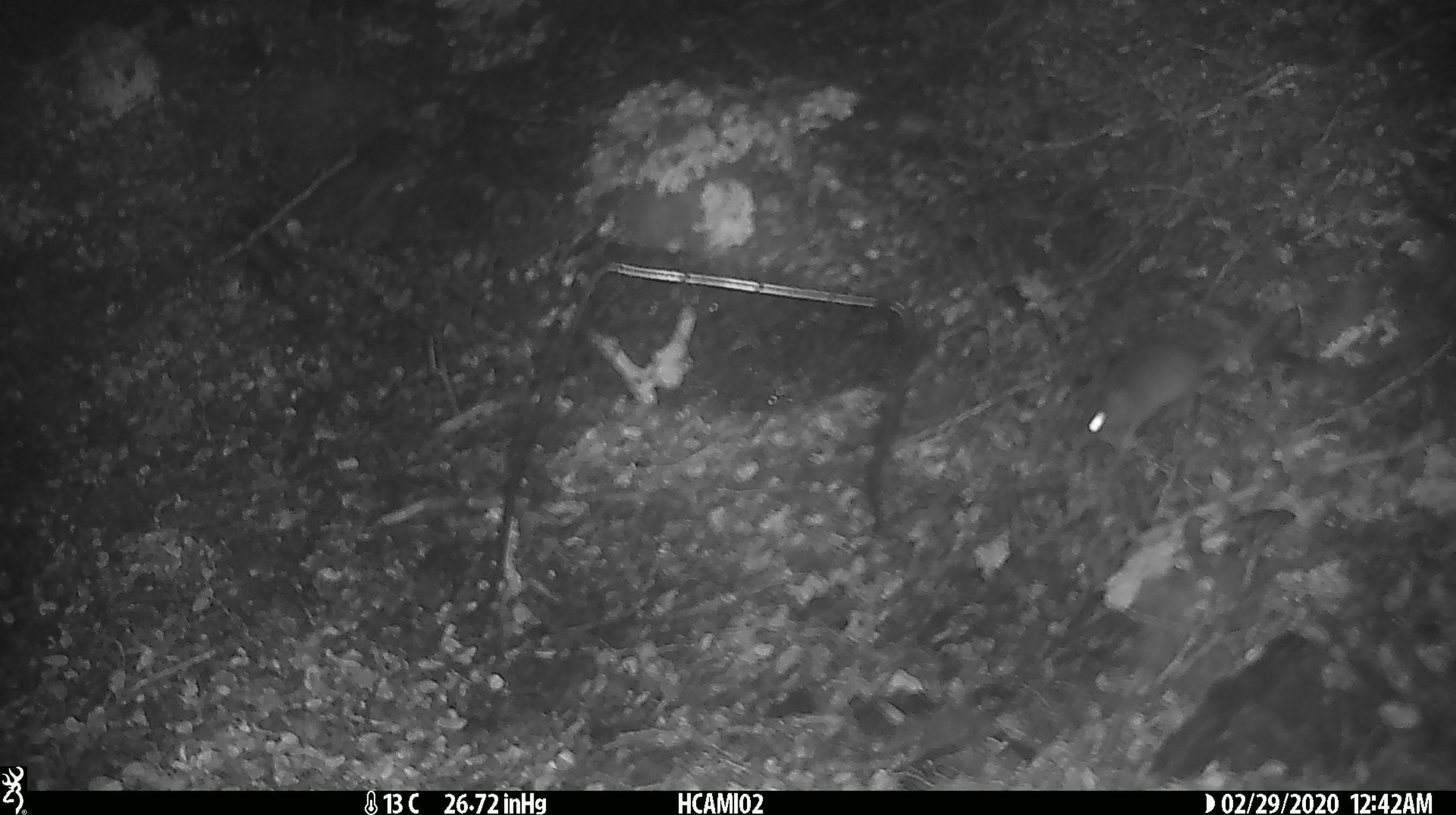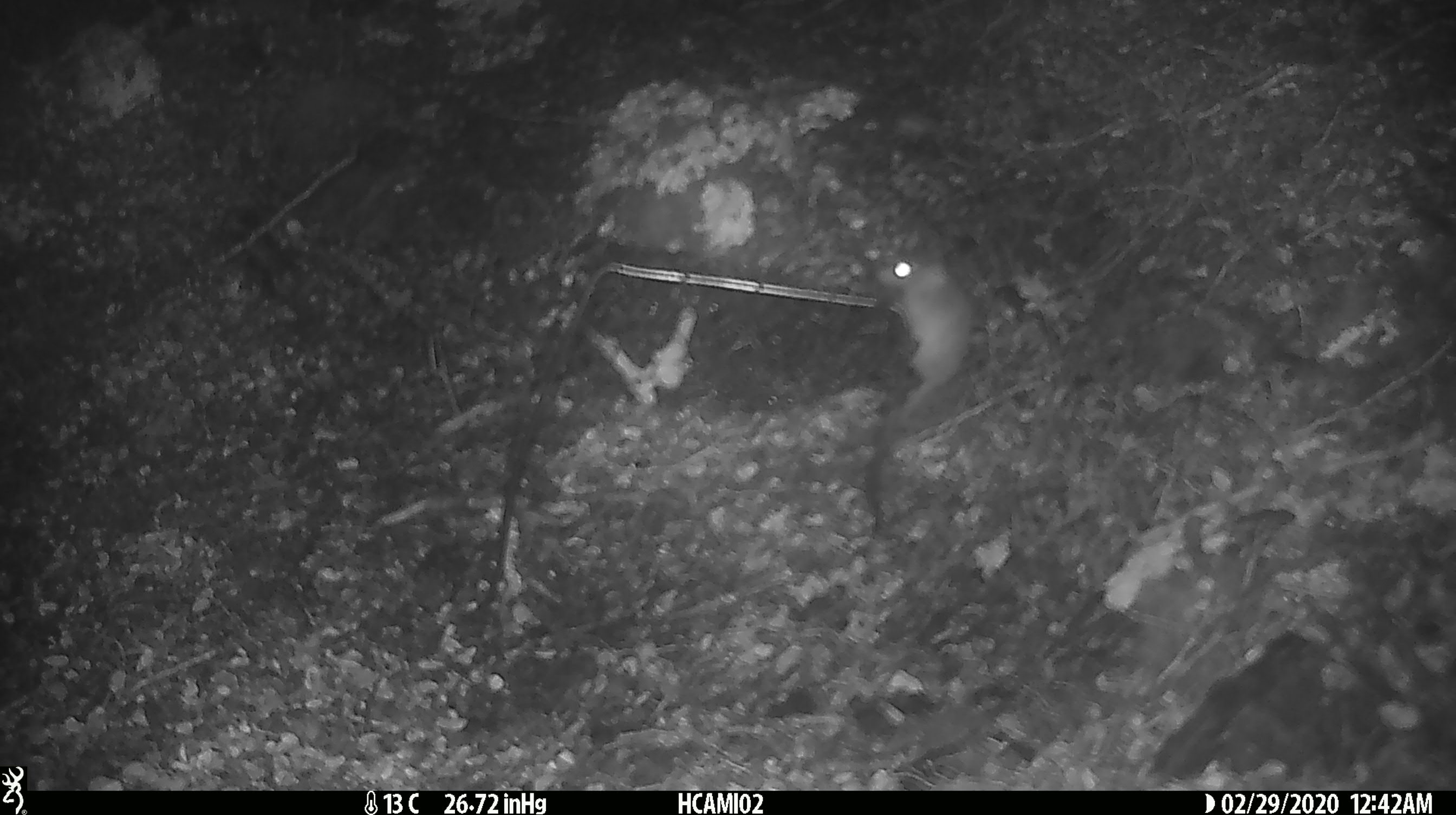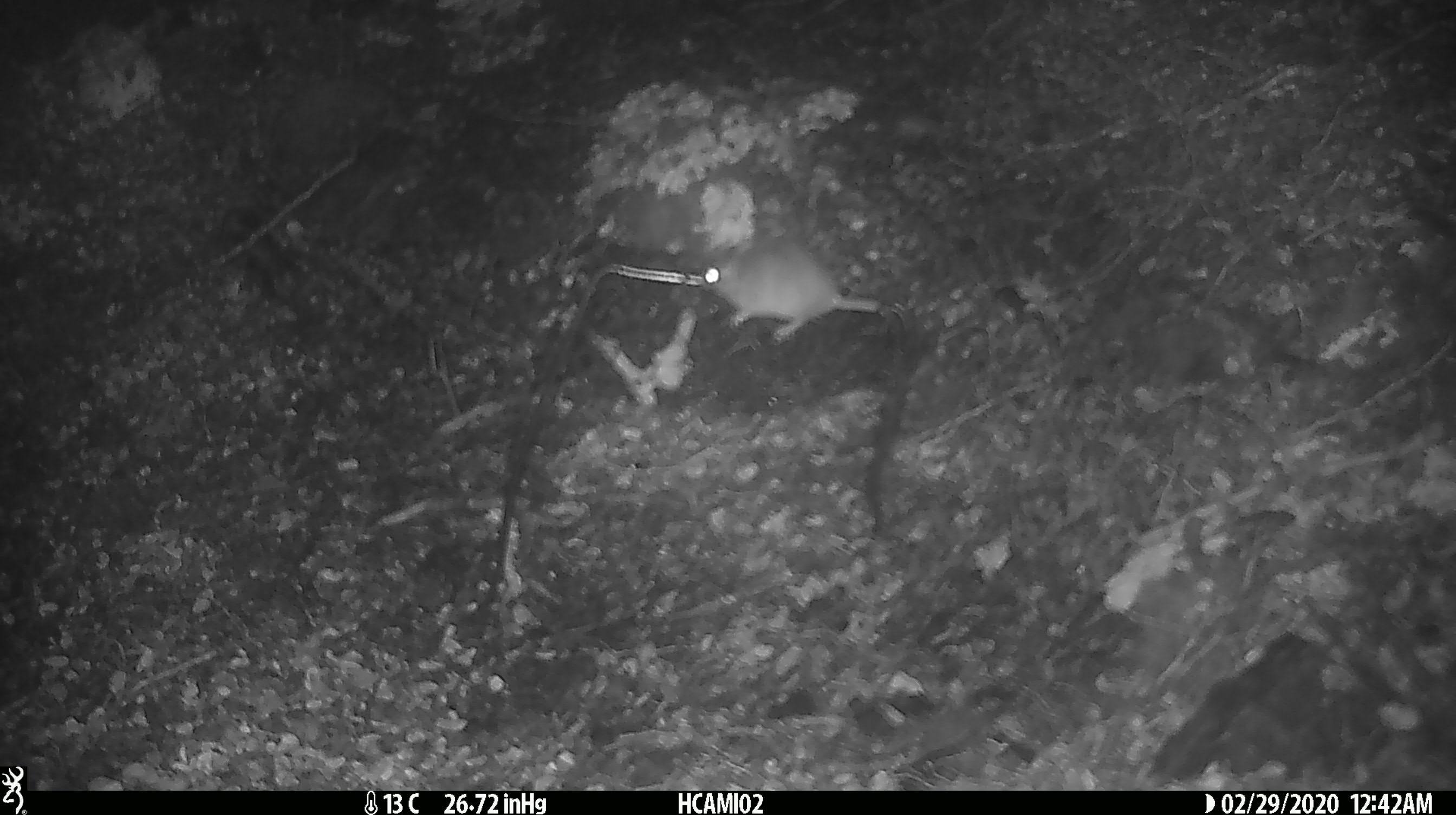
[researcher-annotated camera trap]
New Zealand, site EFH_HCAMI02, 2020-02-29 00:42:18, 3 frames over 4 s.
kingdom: Animalia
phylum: Chordata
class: Mammalia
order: Rodentia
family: Muridae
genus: Mus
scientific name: Mus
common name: mouse